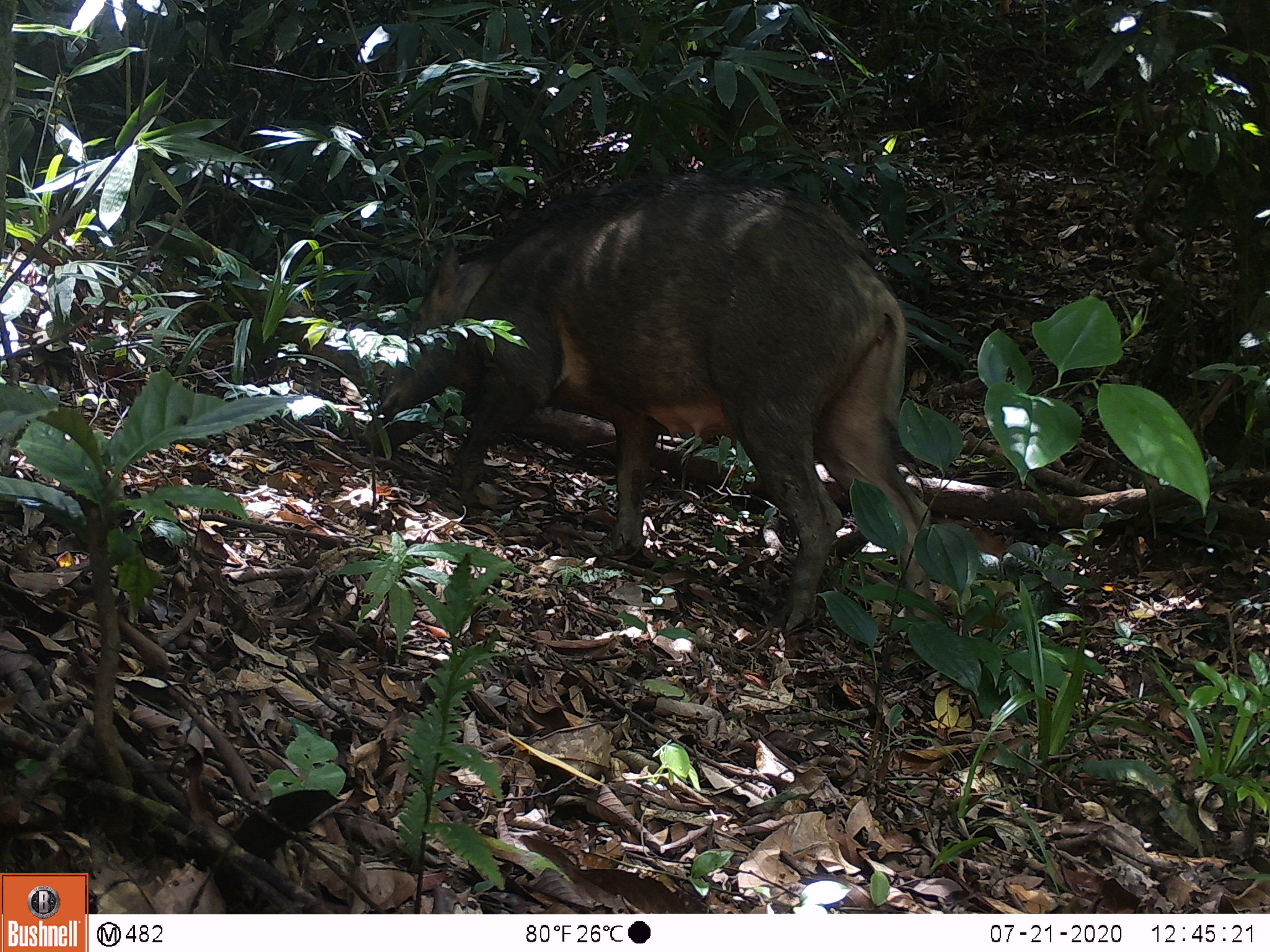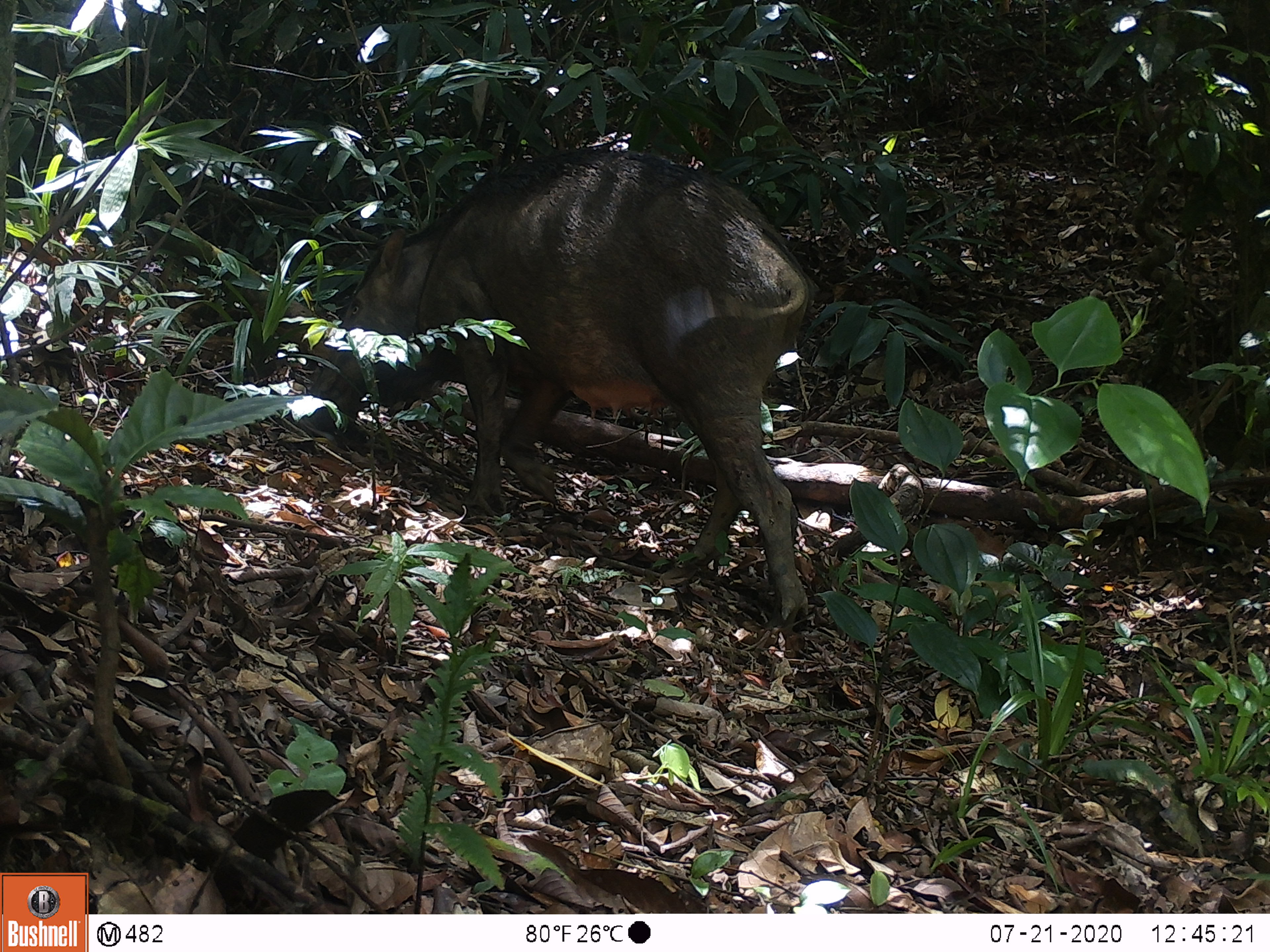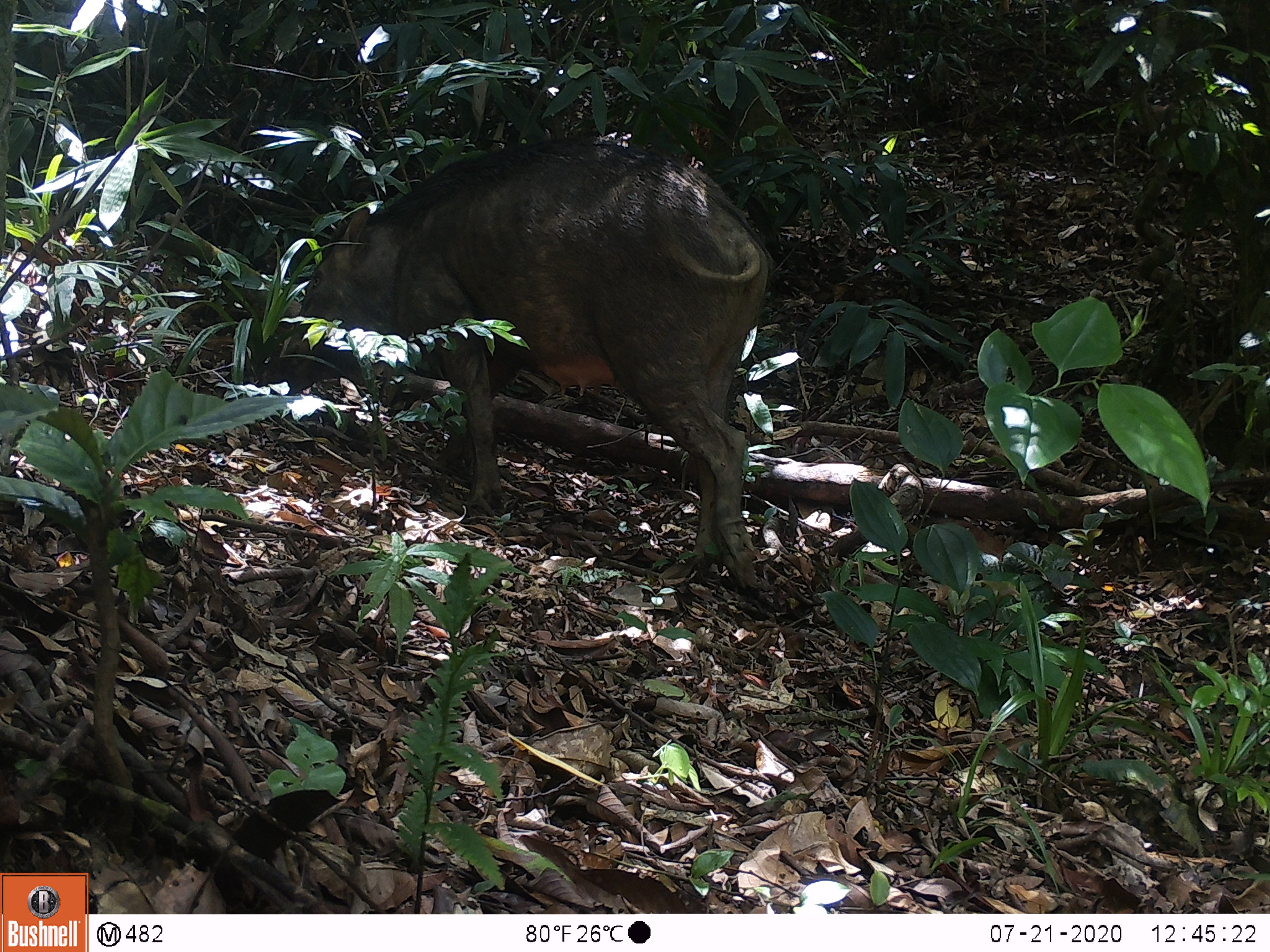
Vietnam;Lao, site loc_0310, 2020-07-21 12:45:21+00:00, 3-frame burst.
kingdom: Animalia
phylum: Chordata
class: Mammalia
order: Artiodactyla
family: Suidae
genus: Sus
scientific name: Sus scrofa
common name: eurasian wild pig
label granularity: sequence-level